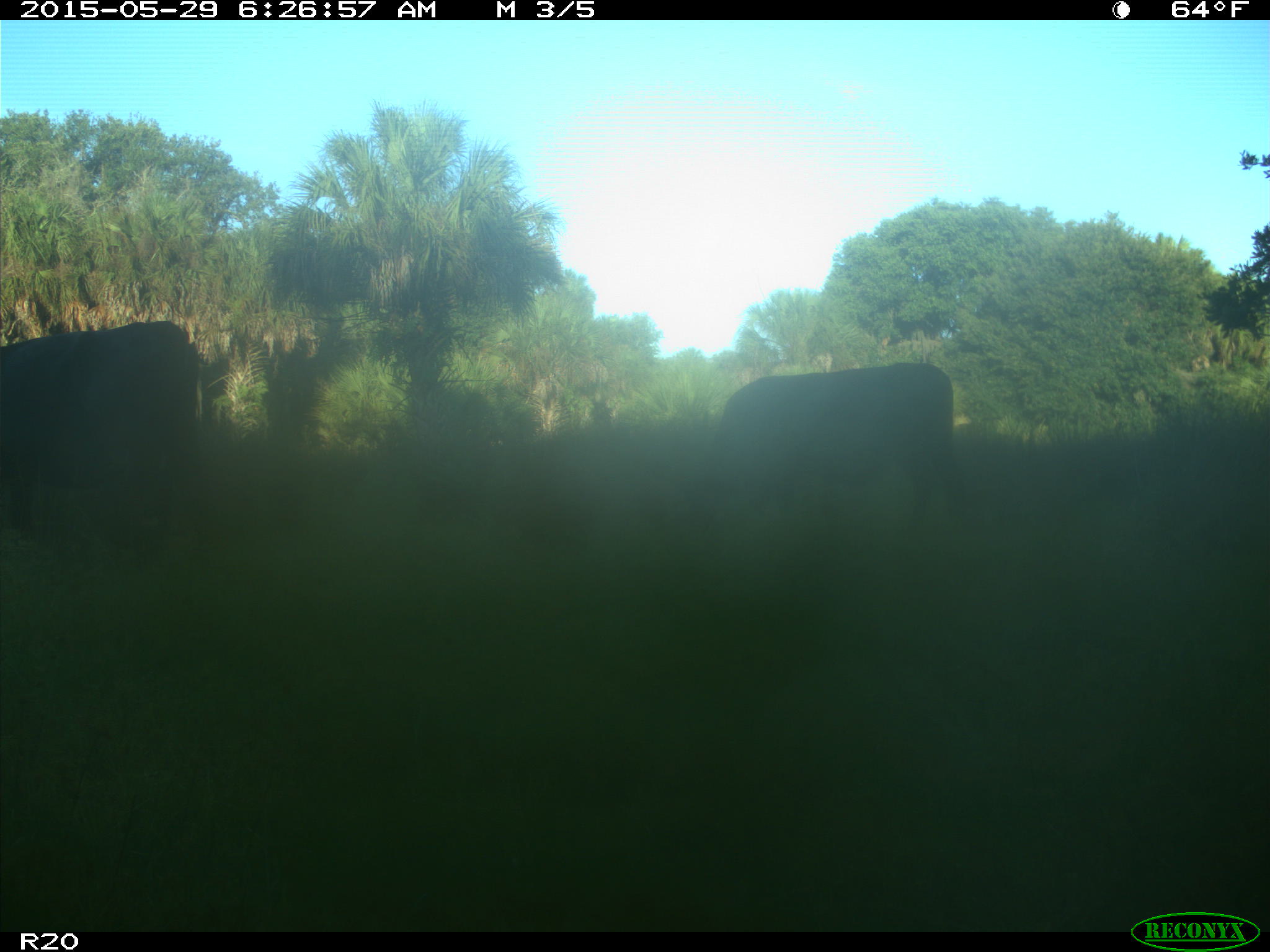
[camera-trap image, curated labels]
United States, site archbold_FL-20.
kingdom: Animalia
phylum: Chordata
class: Mammalia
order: Artiodactyla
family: Bovidae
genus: Bos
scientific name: Bos taurus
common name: domestic cow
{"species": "Bos taurus (domestic cow)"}